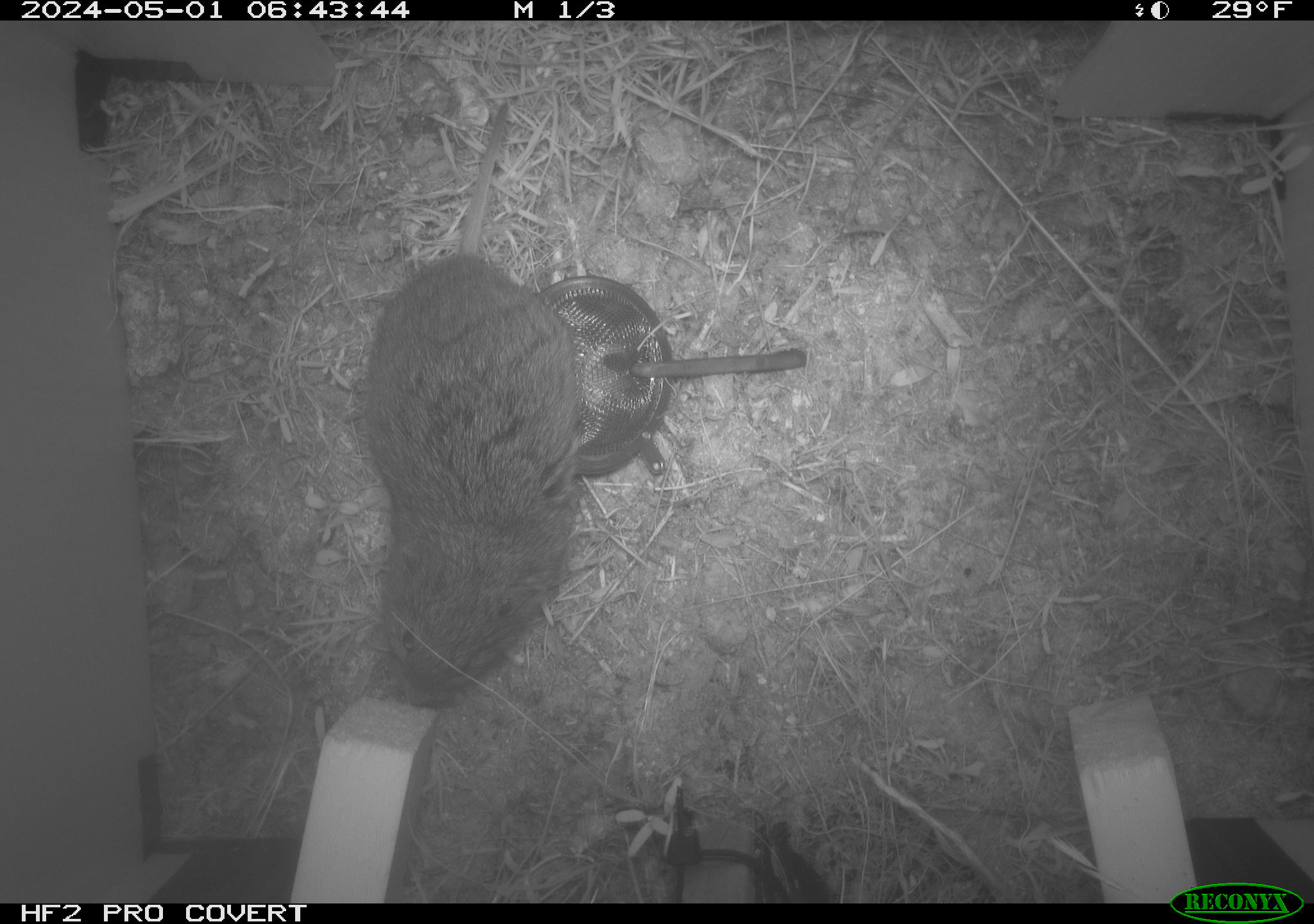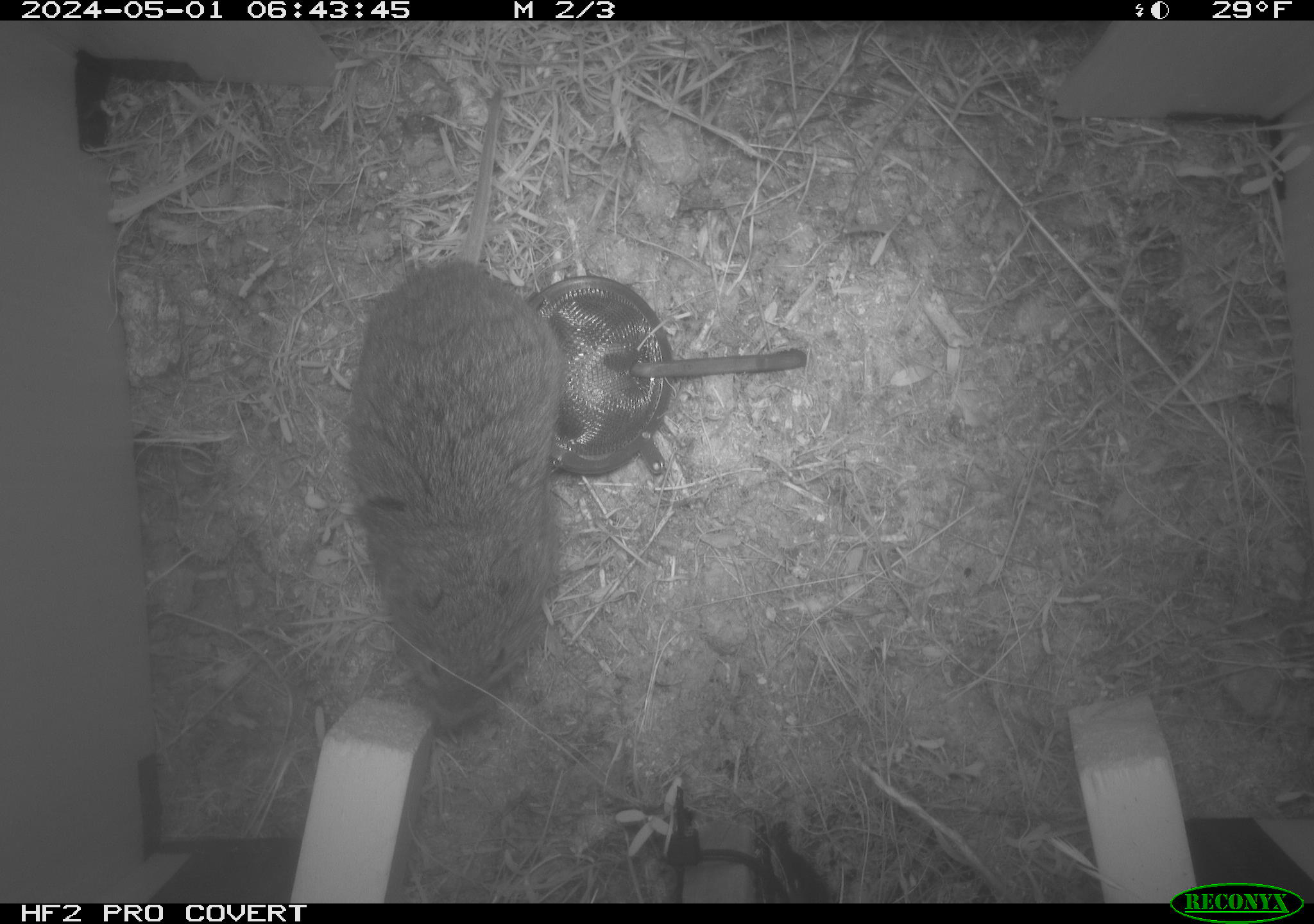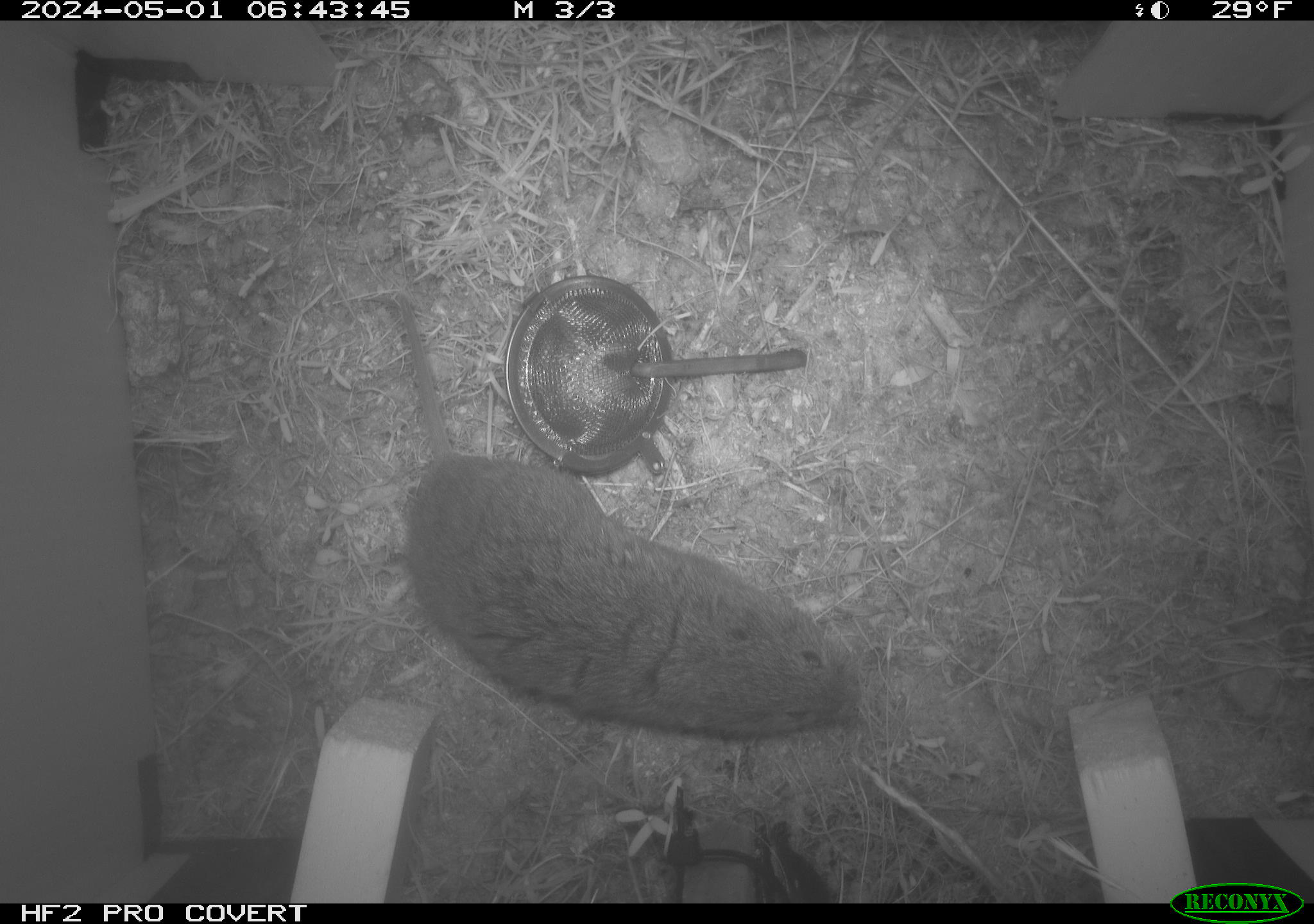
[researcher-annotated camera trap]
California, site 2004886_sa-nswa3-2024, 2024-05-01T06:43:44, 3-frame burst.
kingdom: Animalia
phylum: Chordata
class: Mammalia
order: Rodentia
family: Cricetidae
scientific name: Arvicolinae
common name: voles, lemmings, and muskrats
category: arvicolinae subfamily